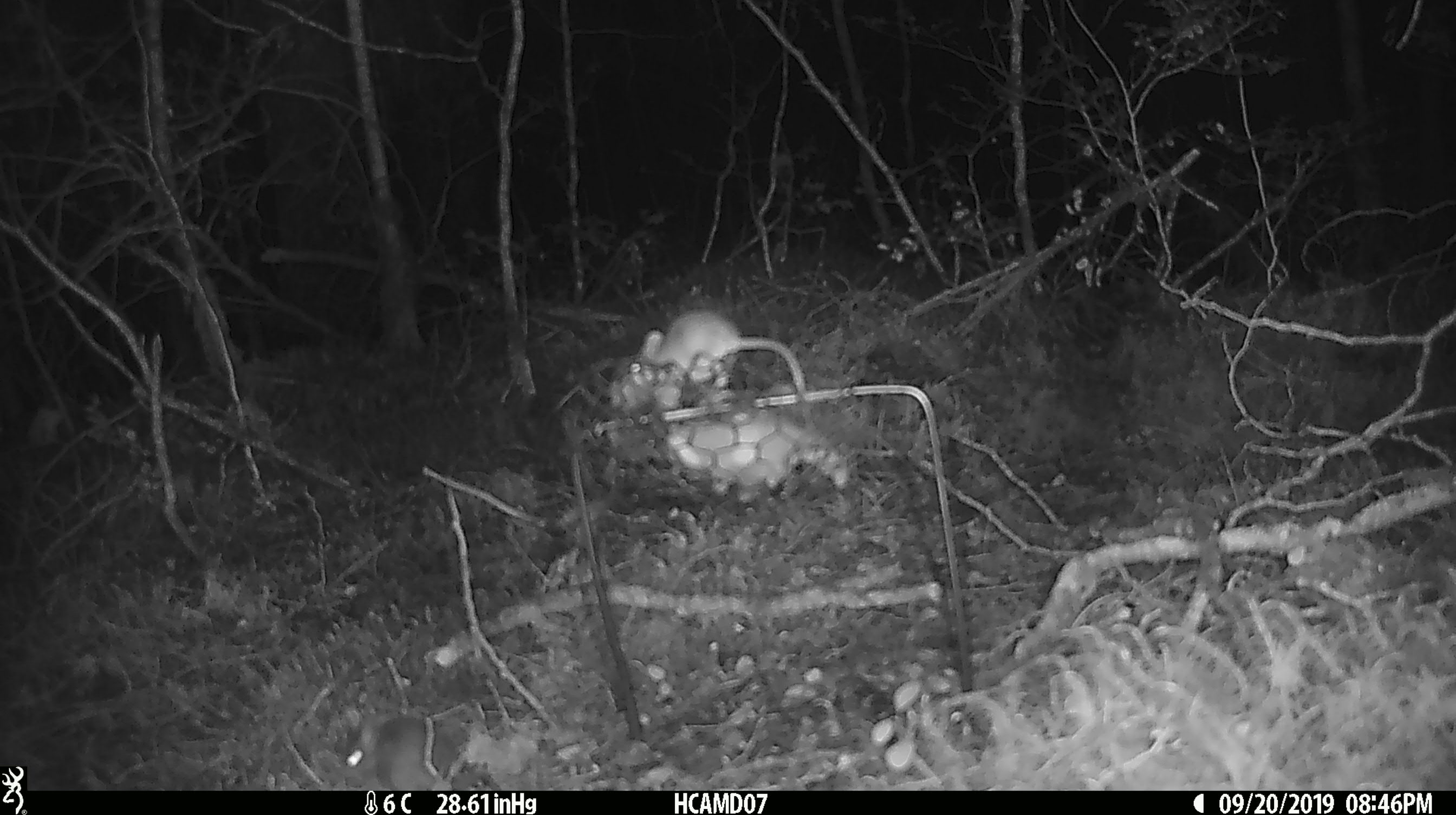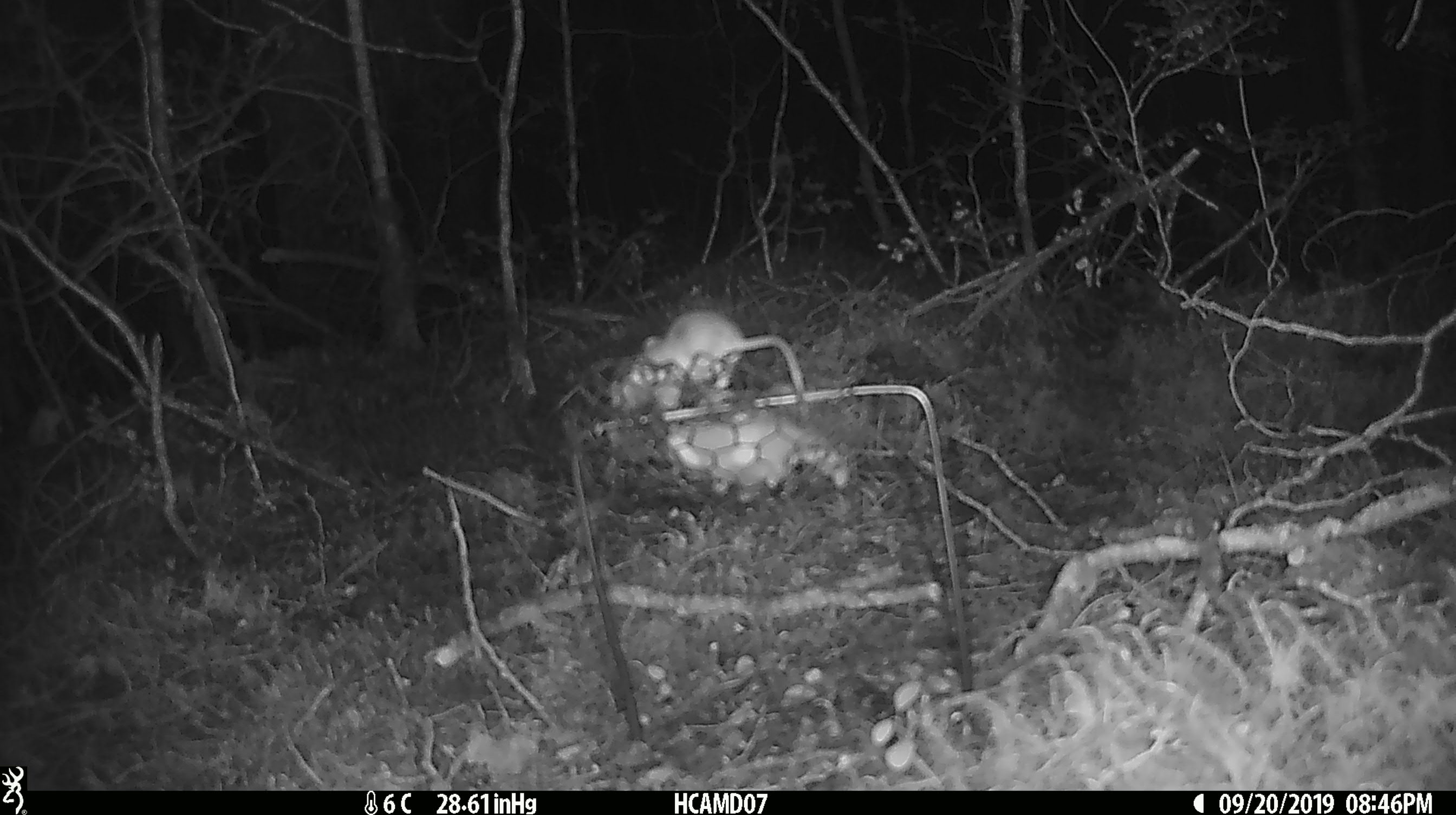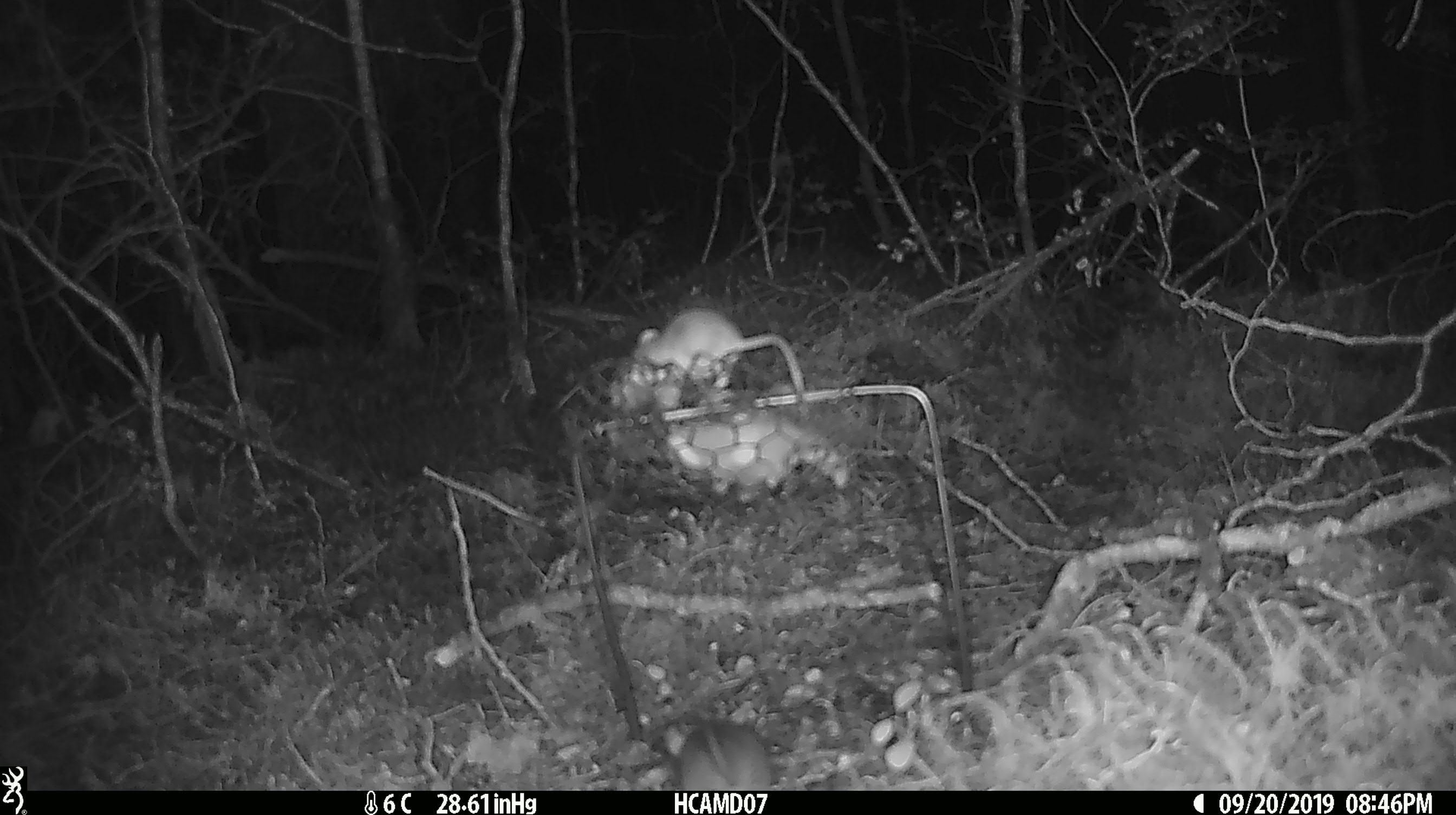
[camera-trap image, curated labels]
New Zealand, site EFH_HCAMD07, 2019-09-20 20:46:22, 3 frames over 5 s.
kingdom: Animalia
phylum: Chordata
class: Mammalia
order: Rodentia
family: Muridae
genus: Mus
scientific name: Mus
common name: mouse